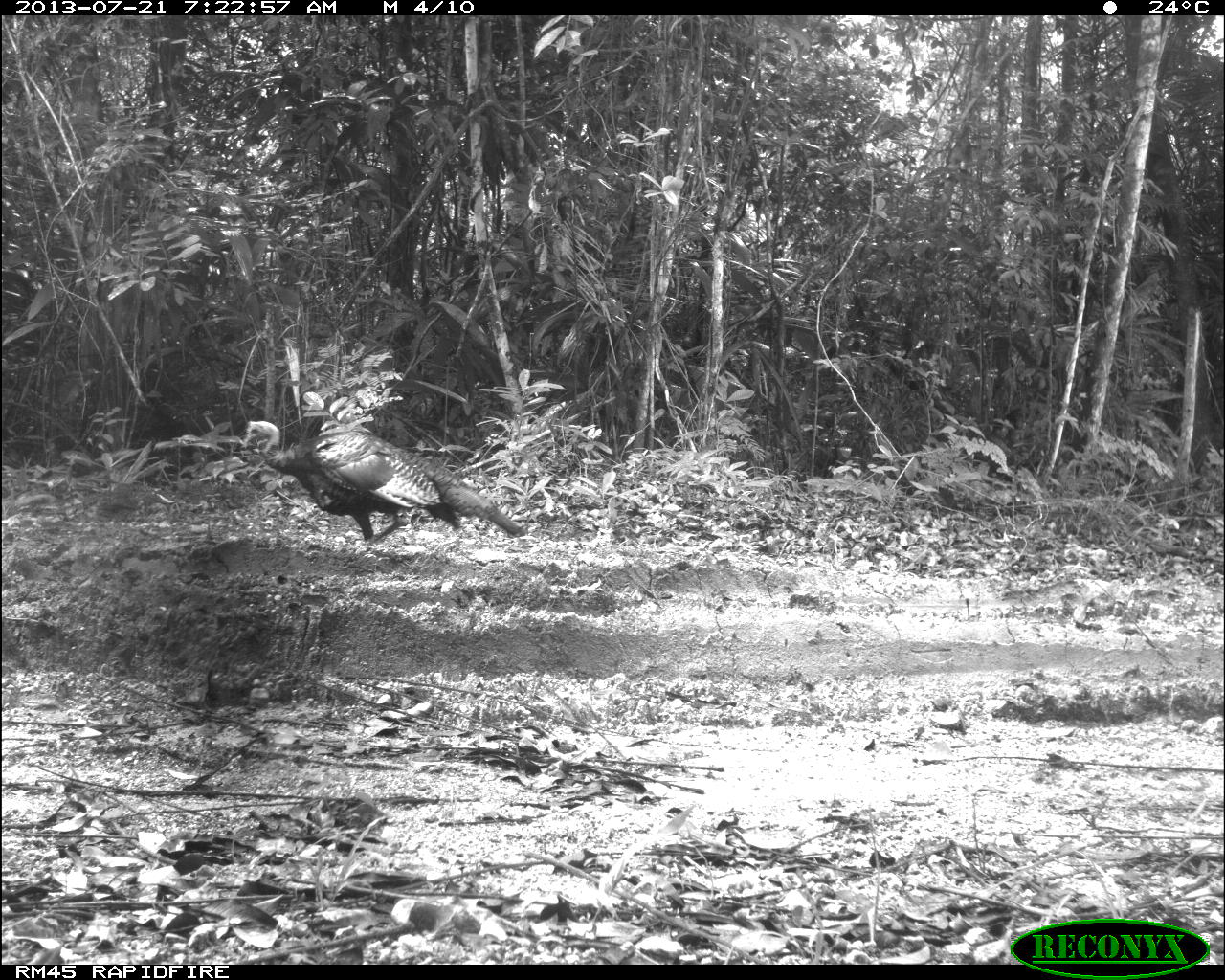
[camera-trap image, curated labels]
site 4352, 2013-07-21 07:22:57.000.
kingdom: Animalia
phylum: Chordata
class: Aves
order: Galliformes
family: Phasianidae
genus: Meleagris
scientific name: Meleagris ocellata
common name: ocellated turkey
Meleagris ocellata (ocellated turkey), count 1, sex male.